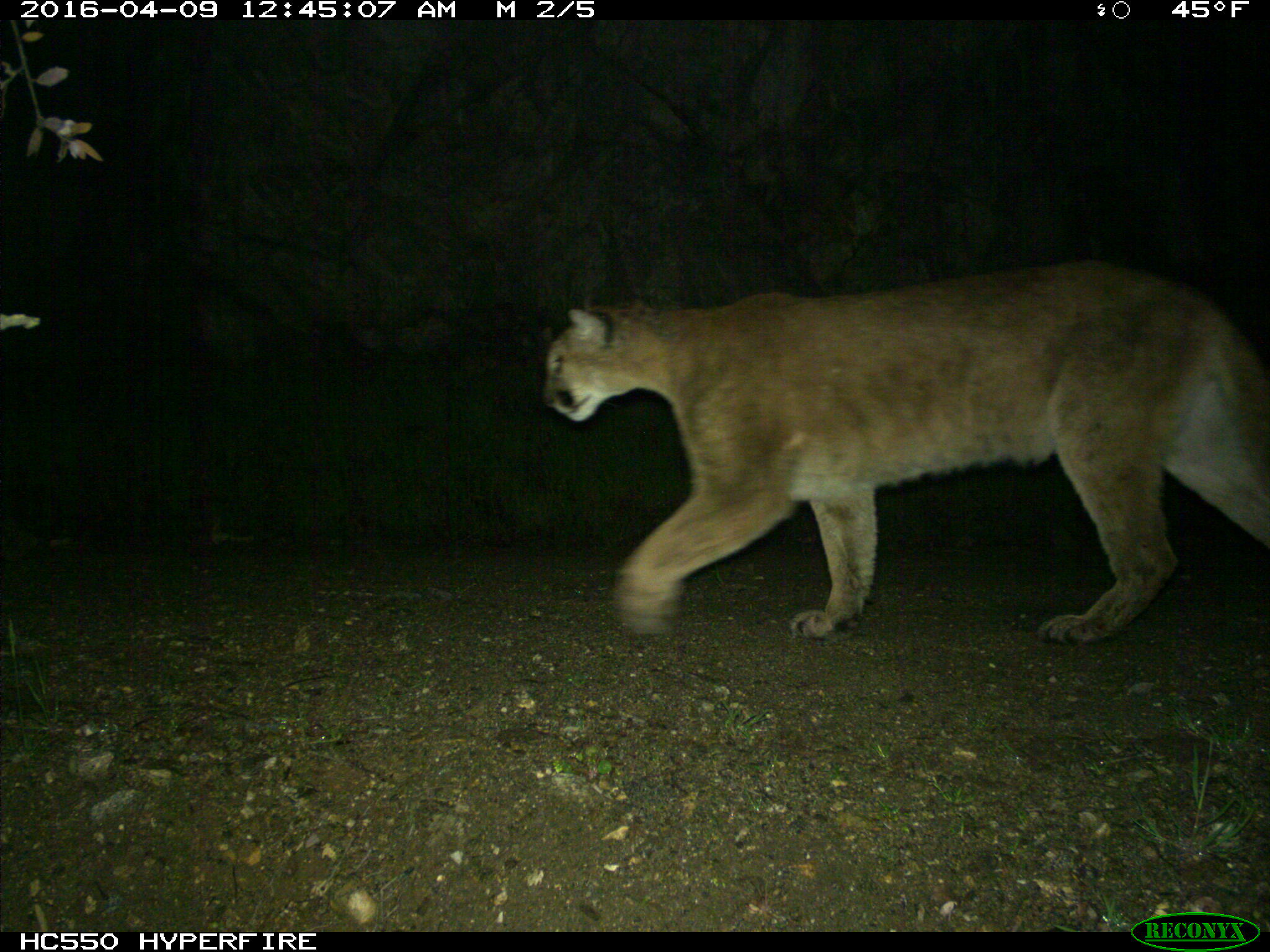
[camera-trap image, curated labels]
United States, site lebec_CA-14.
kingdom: Animalia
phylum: Chordata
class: Mammalia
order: Carnivora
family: Felidae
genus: Puma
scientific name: Puma concolor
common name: mountain lion